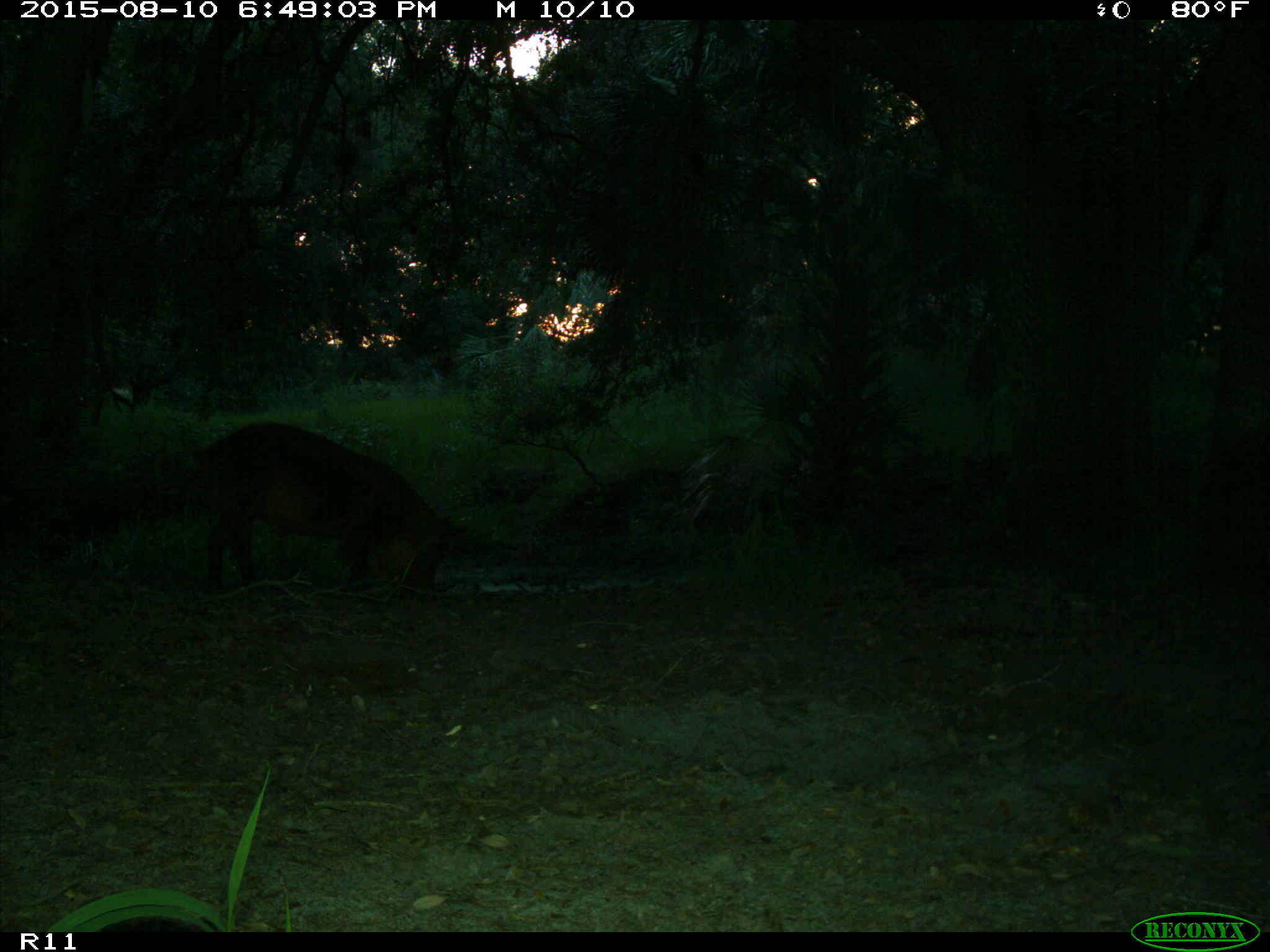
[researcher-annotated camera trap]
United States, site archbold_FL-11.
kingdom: Animalia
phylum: Chordata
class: Mammalia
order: Artiodactyla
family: Suidae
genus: Sus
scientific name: Sus scrofa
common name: wild boar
Sus scrofa (wild boar).